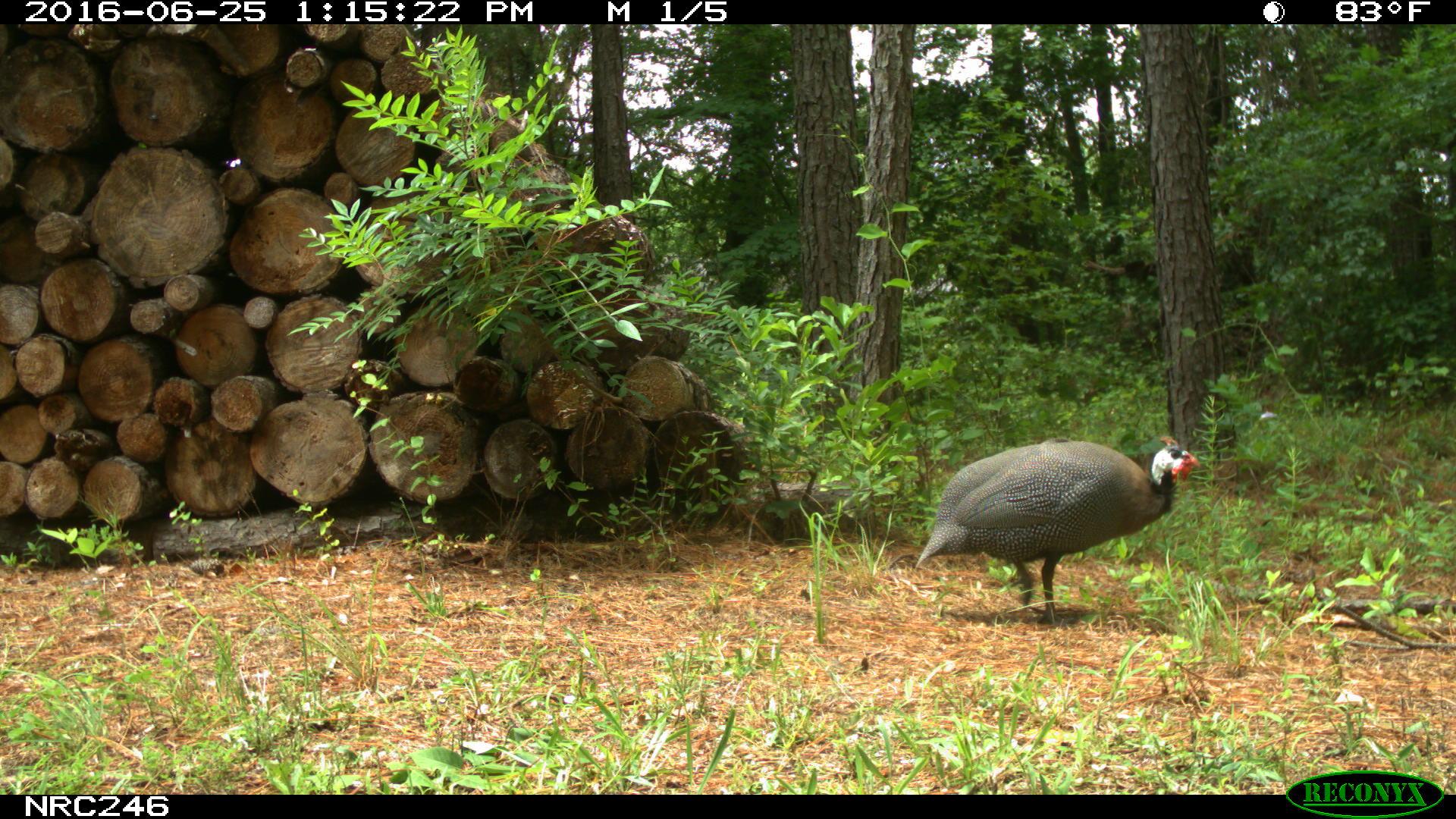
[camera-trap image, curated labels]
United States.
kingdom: Animalia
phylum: Chordata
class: Aves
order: Galliformes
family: Phasianidae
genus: Meleagris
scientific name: Meleagris gallopavo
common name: wild turkey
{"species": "Wild Turkey (Meleagris gallopavo)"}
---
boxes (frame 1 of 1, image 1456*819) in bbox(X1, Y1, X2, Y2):
Wild Turkey: bbox(903, 414, 1206, 614)